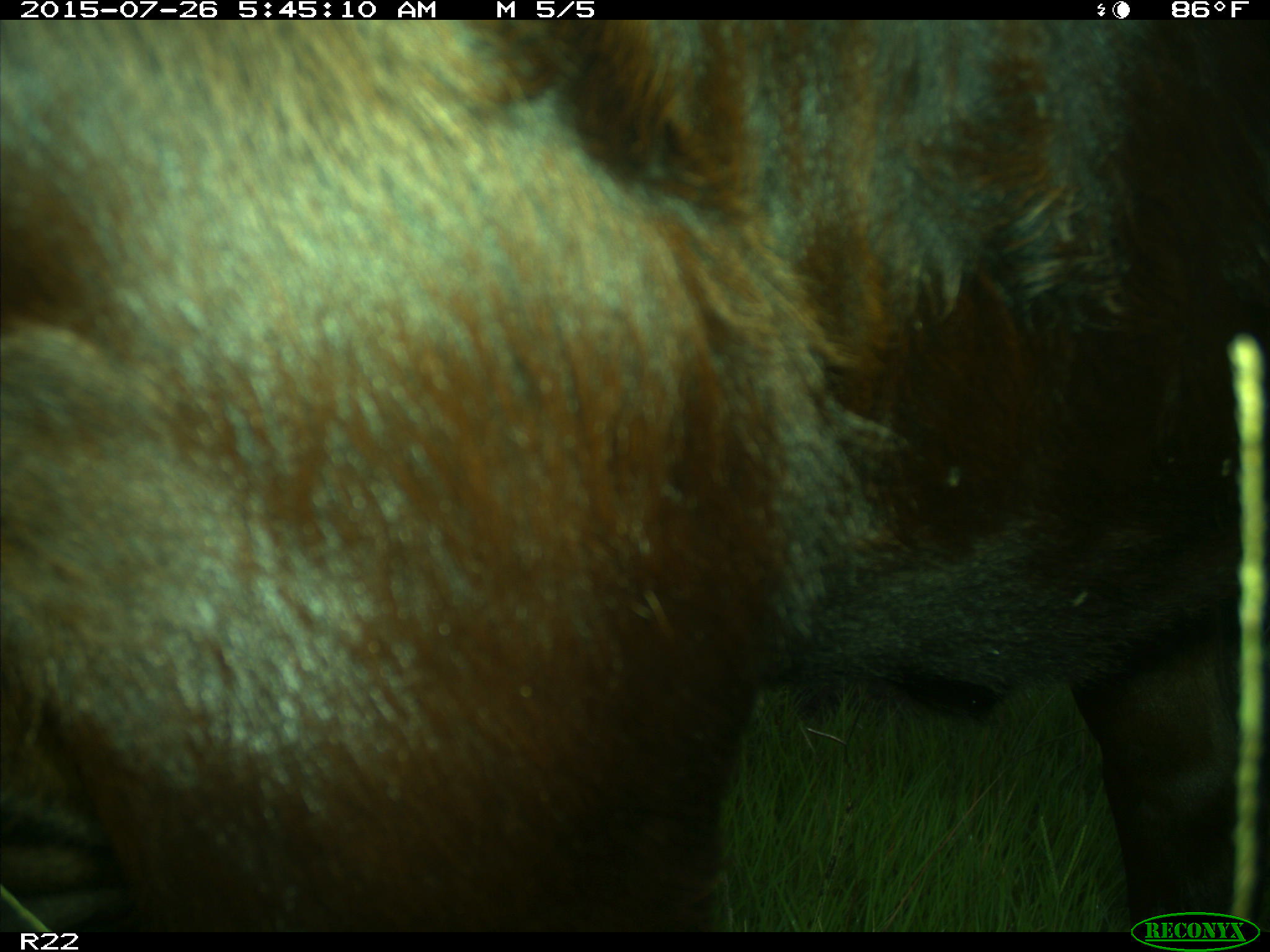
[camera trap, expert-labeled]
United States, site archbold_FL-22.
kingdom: Animalia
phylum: Chordata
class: Mammalia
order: Artiodactyla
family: Bovidae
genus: Bos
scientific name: Bos taurus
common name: domestic cow